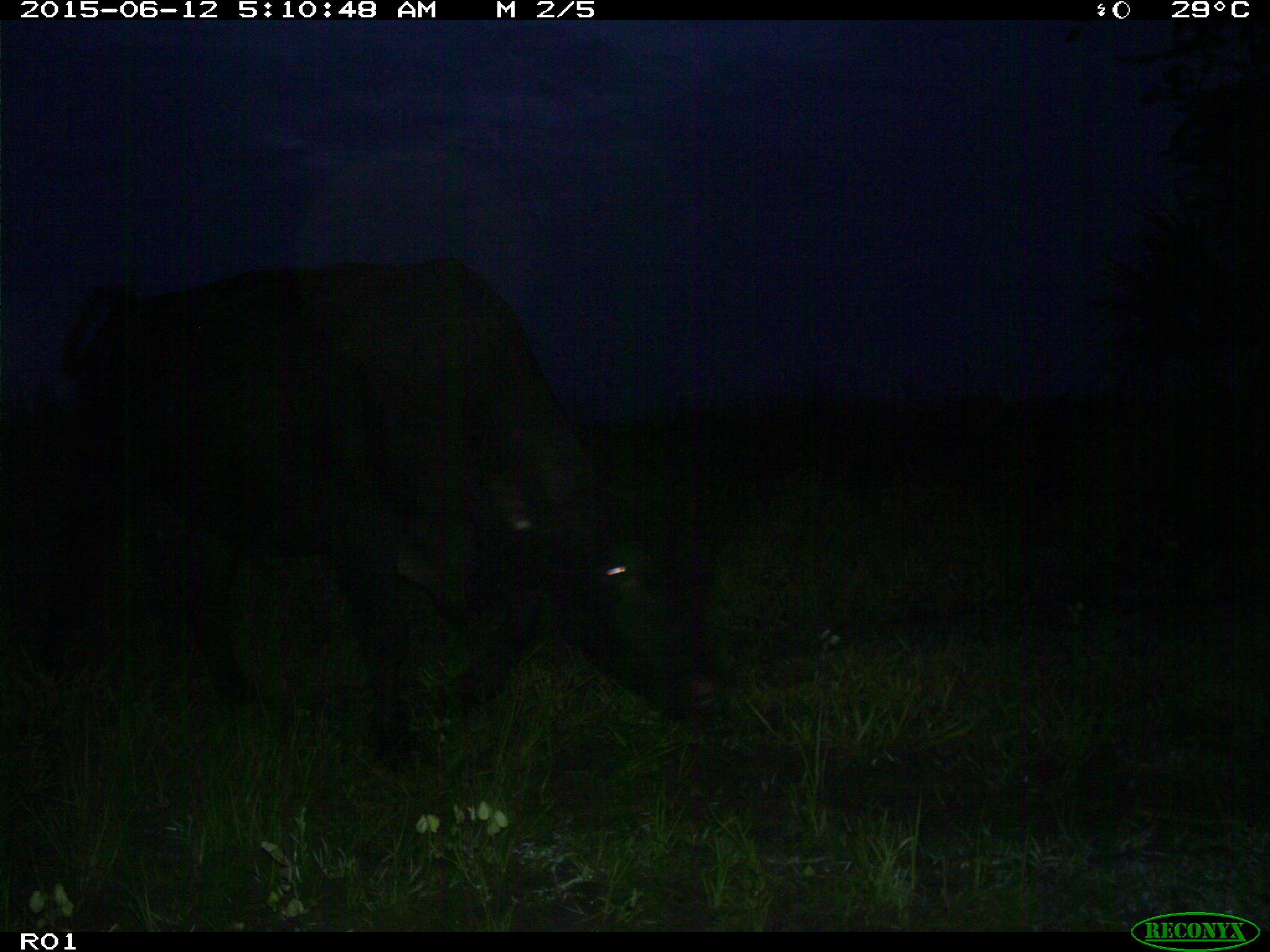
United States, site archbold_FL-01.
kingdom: Animalia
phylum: Chordata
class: Mammalia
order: Artiodactyla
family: Bovidae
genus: Bos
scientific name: Bos taurus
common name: domestic cow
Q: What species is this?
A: Bos taurus (domestic cow).